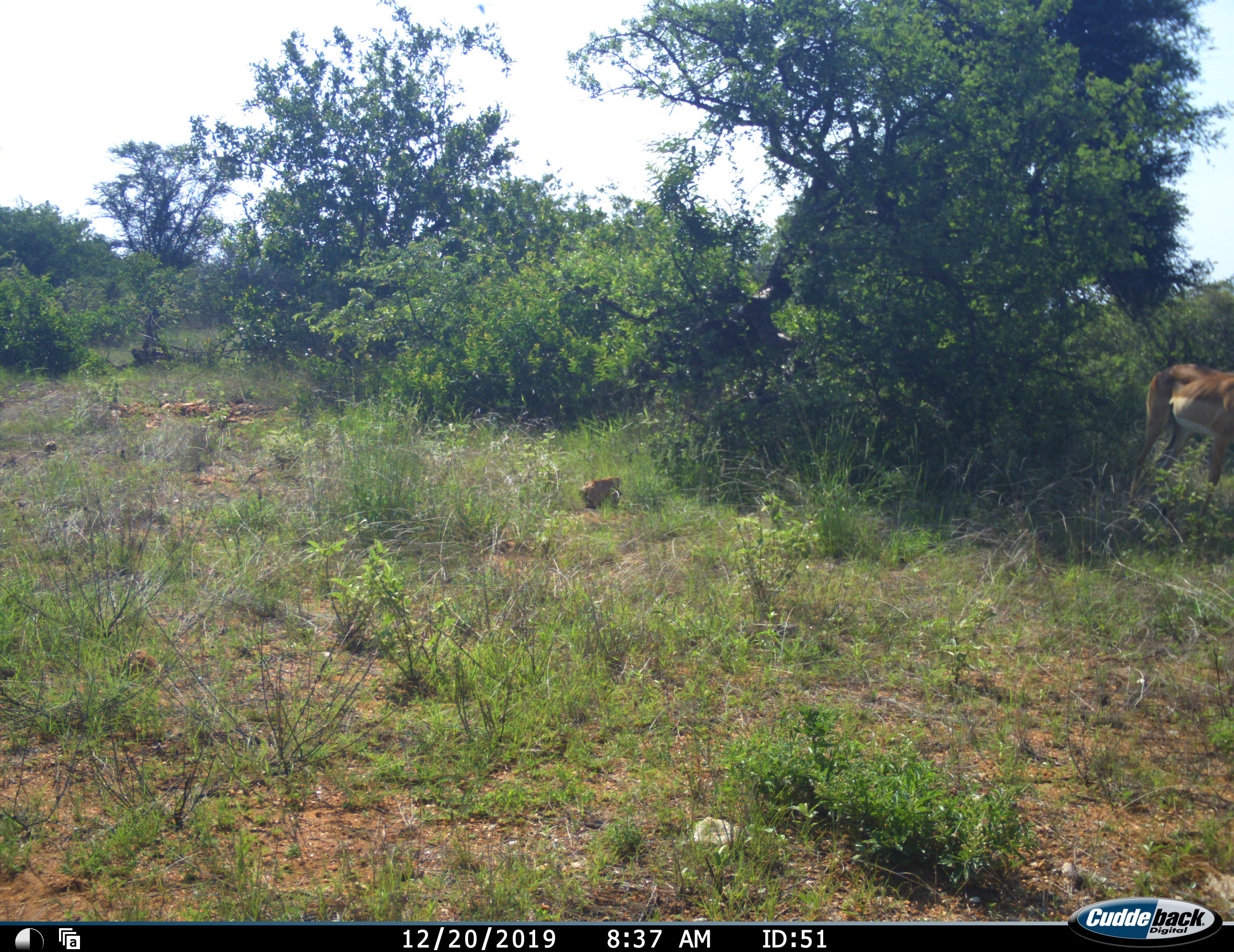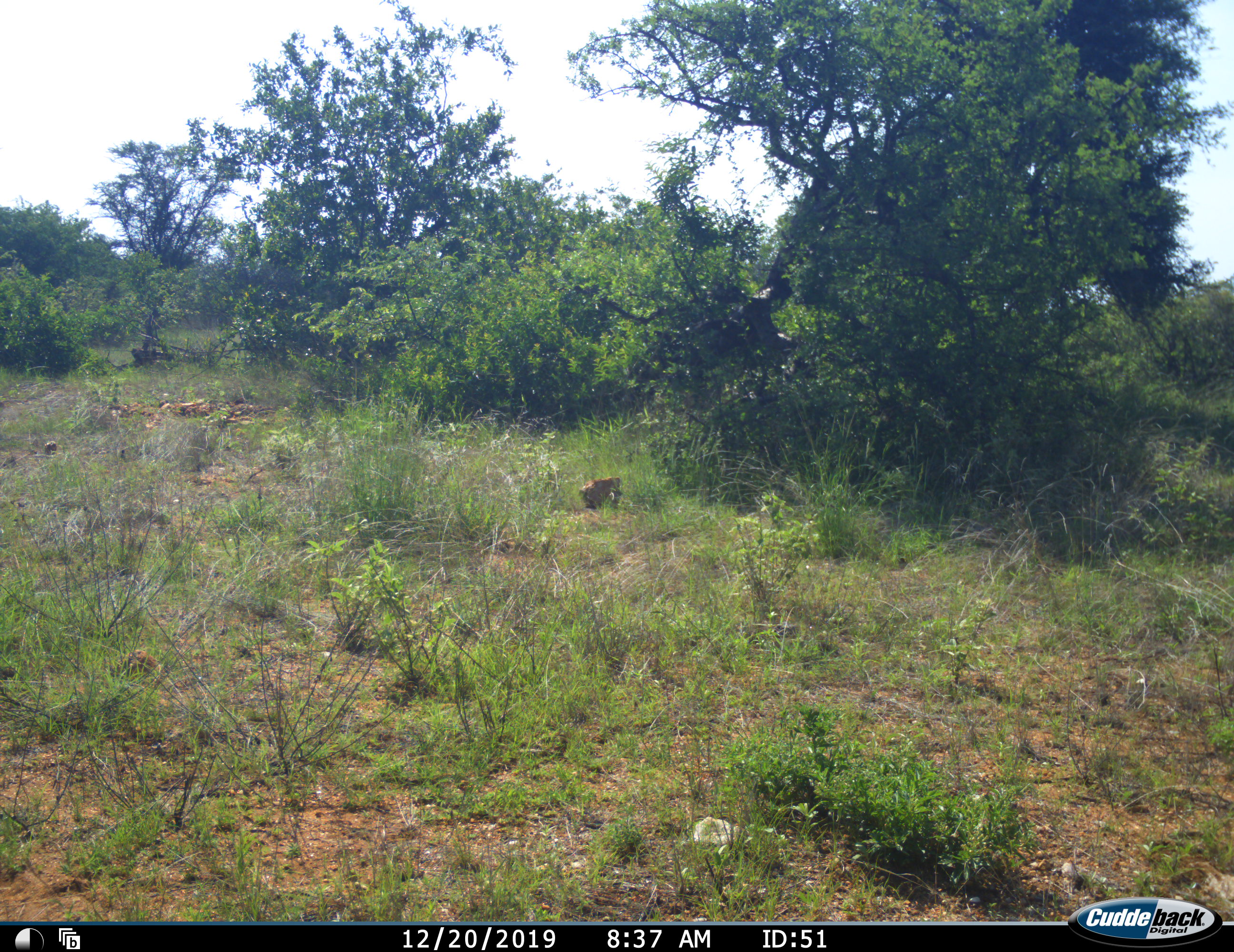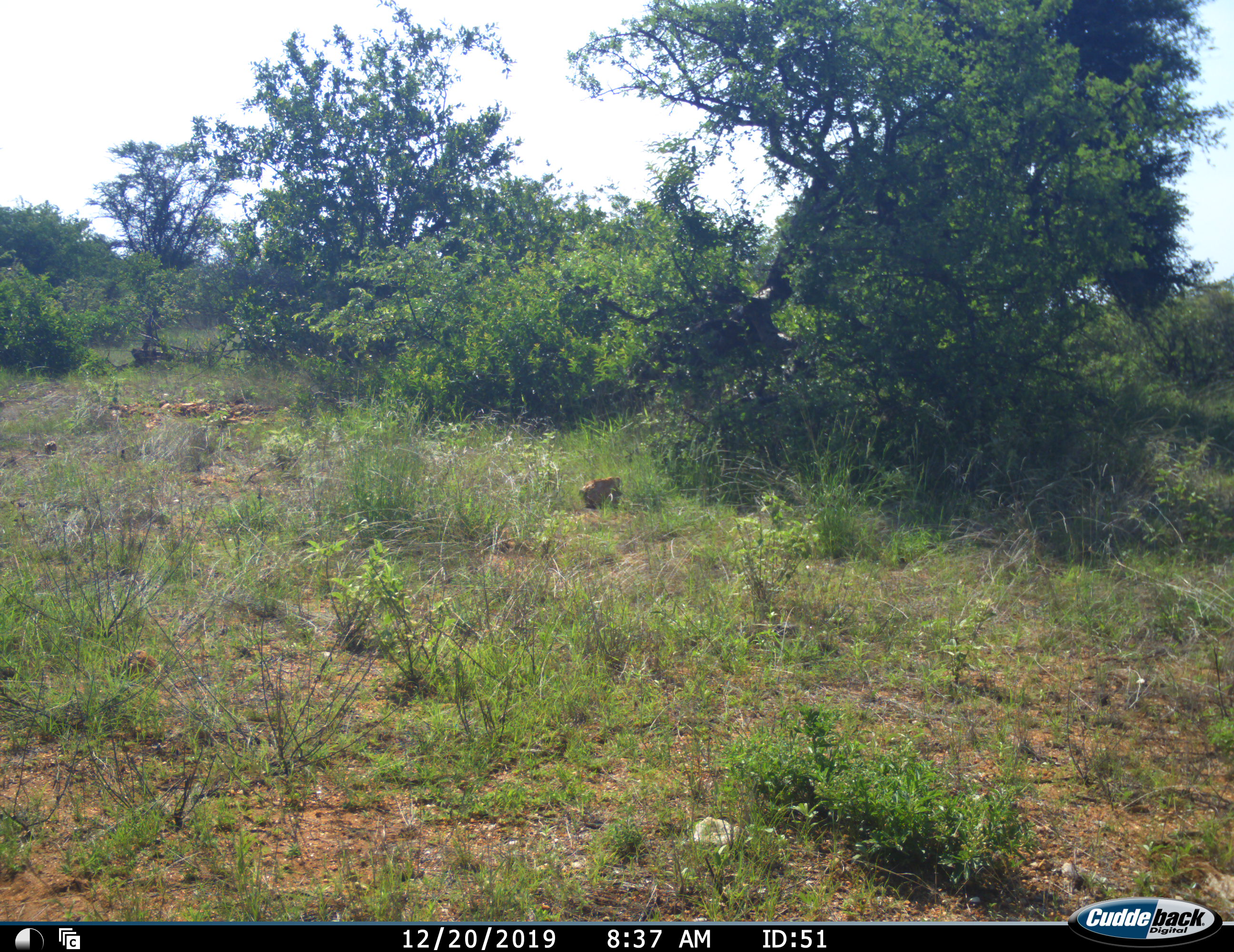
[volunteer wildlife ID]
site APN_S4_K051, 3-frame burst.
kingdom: Animalia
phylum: Chordata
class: Mammalia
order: Artiodactyla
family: Bovidae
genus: Aepyceros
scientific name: Aepyceros melampus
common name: impala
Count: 1.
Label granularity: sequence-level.